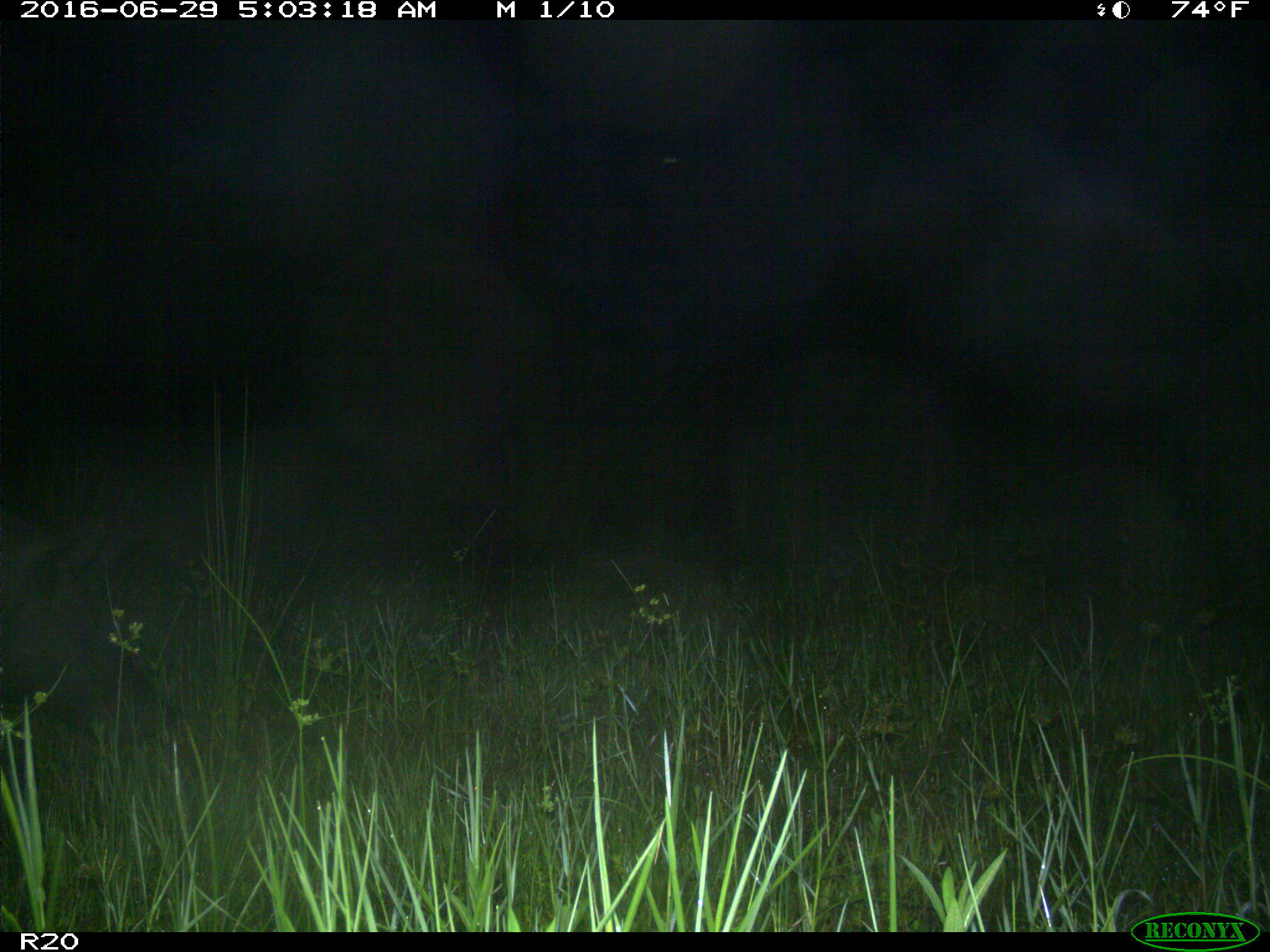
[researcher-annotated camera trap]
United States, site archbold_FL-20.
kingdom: Animalia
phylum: Chordata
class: Mammalia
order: Artiodactyla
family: Suidae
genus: Sus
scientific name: Sus scrofa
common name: wild boar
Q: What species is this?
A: Sus scrofa (wild boar).